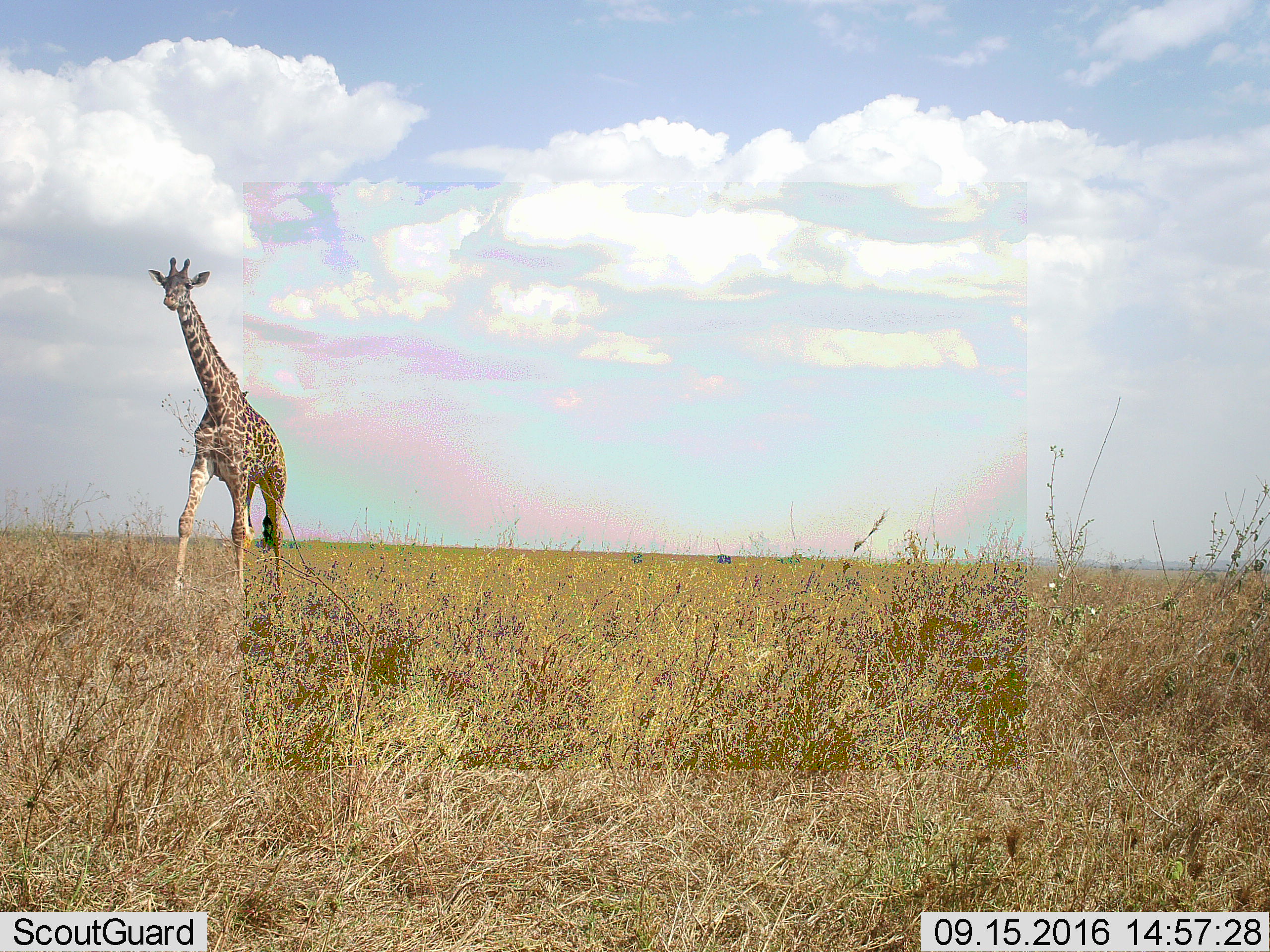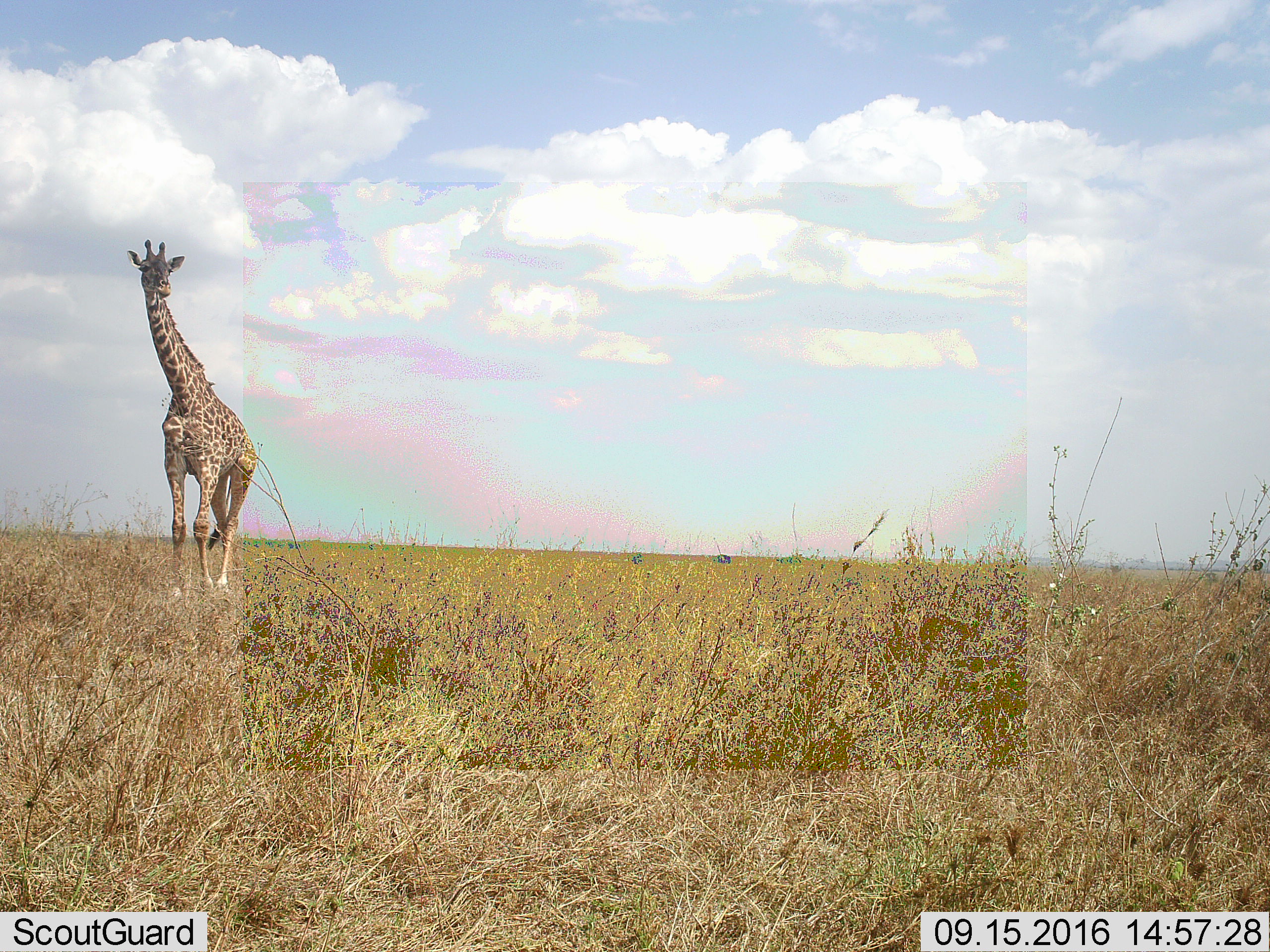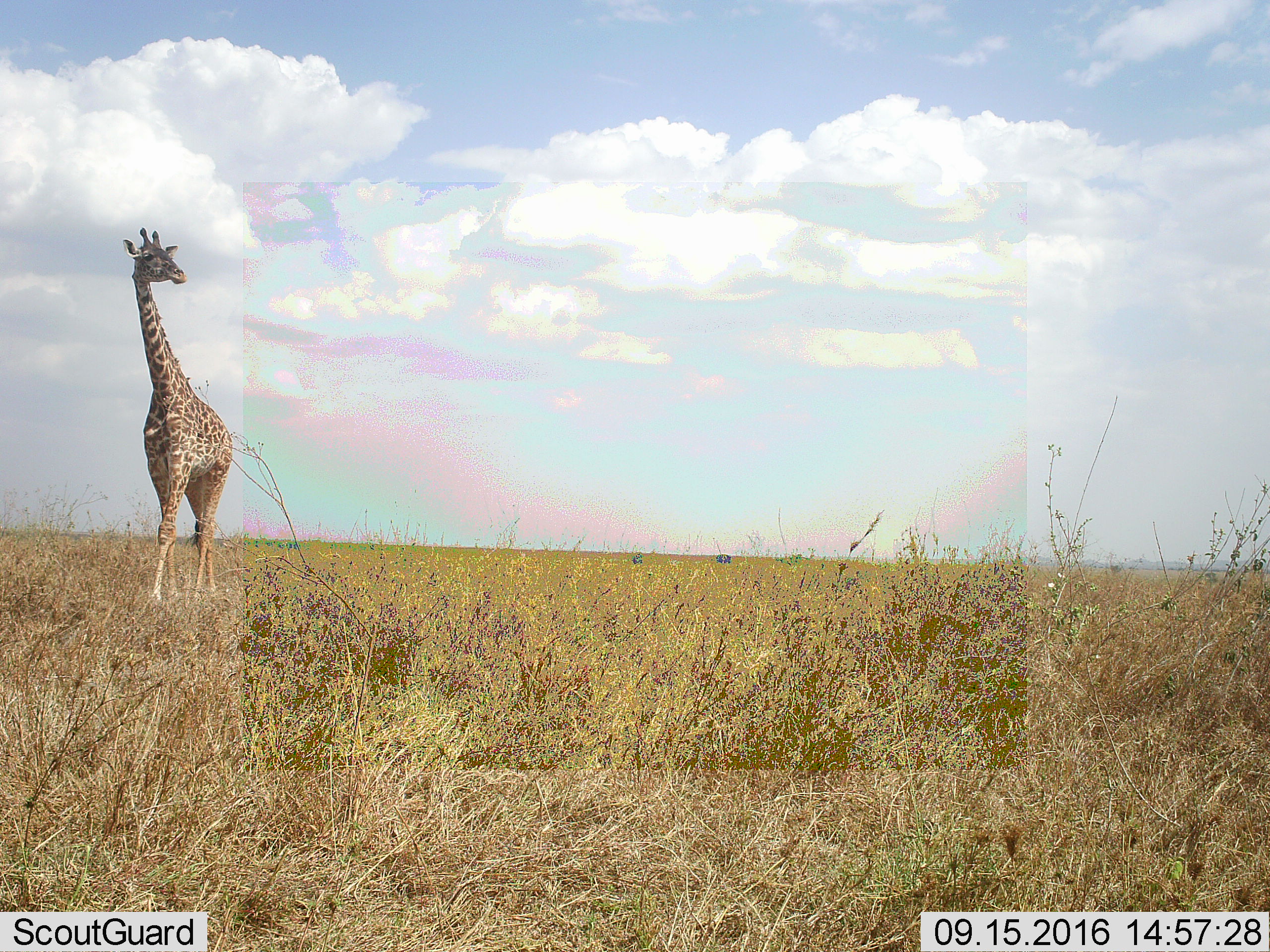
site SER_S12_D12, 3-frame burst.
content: unidentified animal